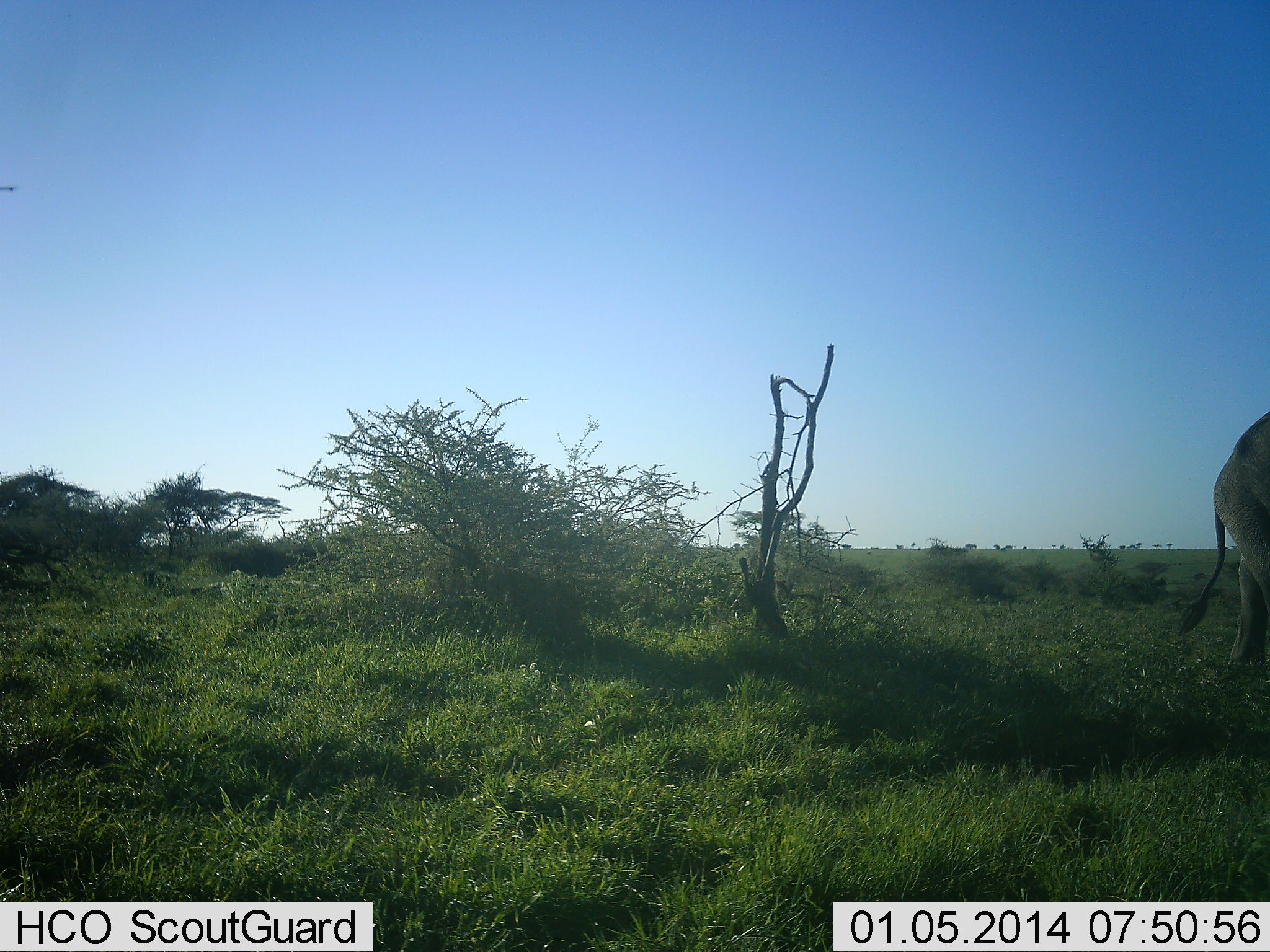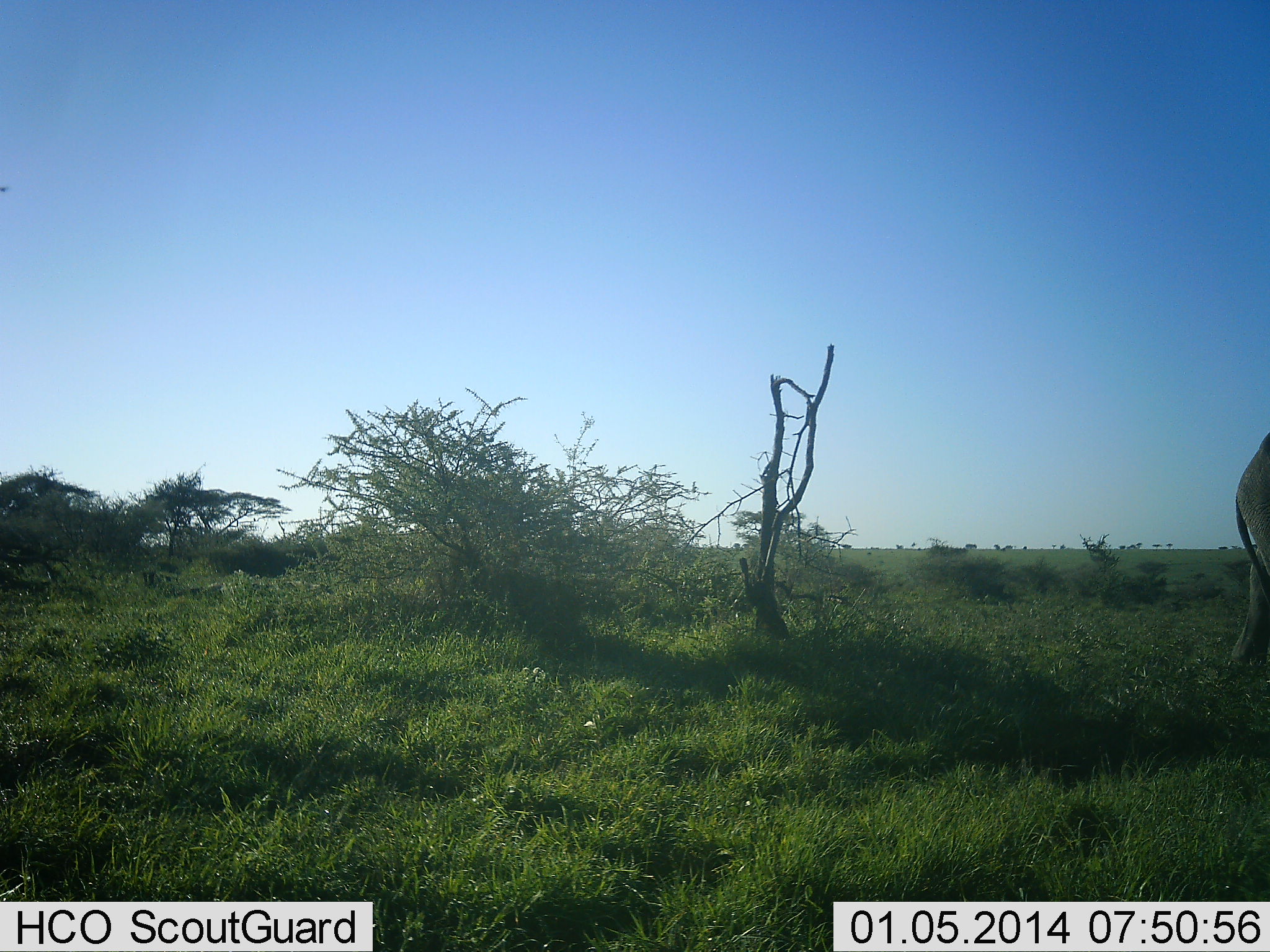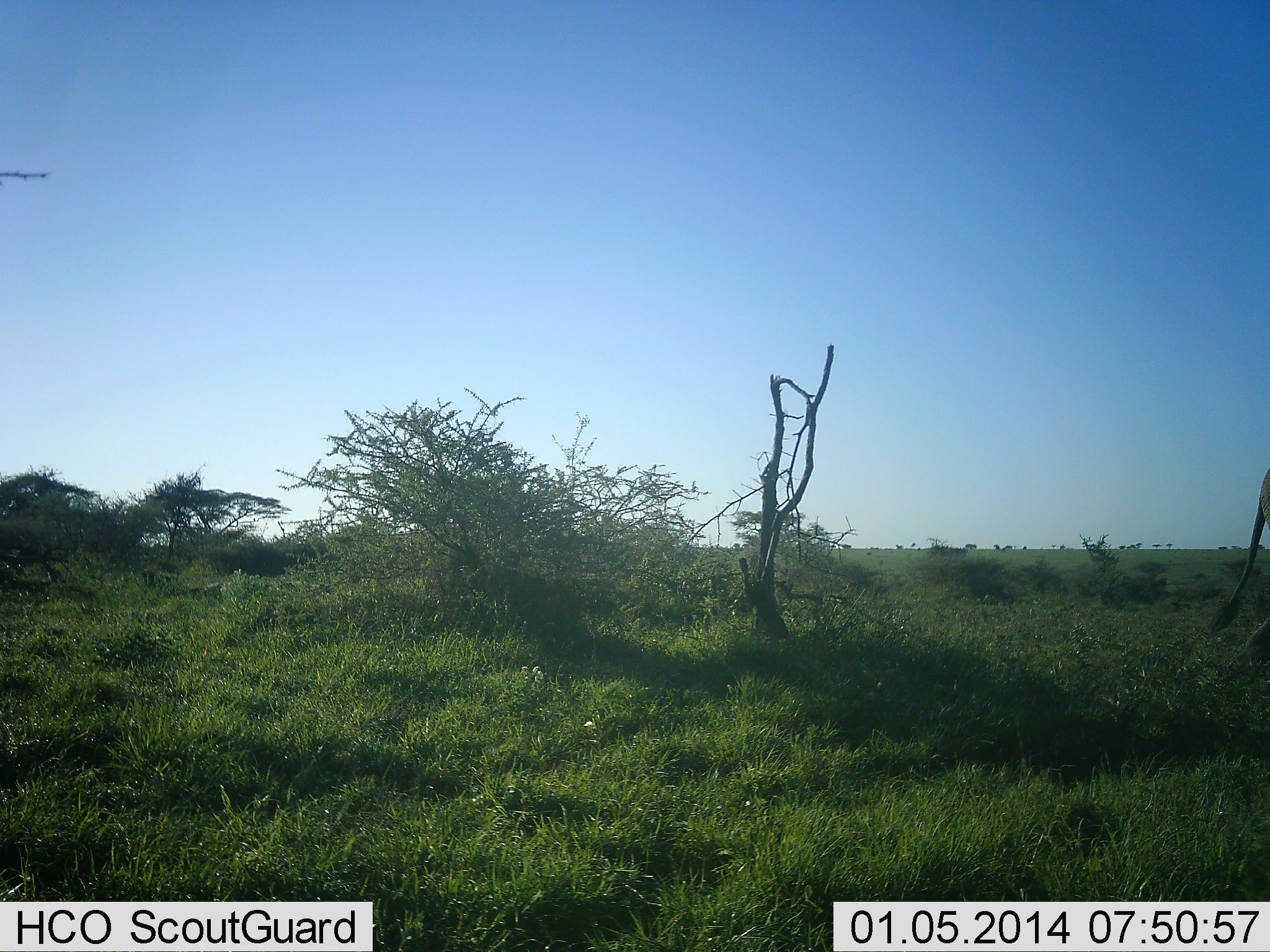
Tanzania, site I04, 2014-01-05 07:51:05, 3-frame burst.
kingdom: Animalia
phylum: Chordata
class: Mammalia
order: Proboscidea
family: Elephantidae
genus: Loxodonta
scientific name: Loxodonta africana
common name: african bush elephant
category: elephant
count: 1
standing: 7%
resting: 2%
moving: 91%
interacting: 0%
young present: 0%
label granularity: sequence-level